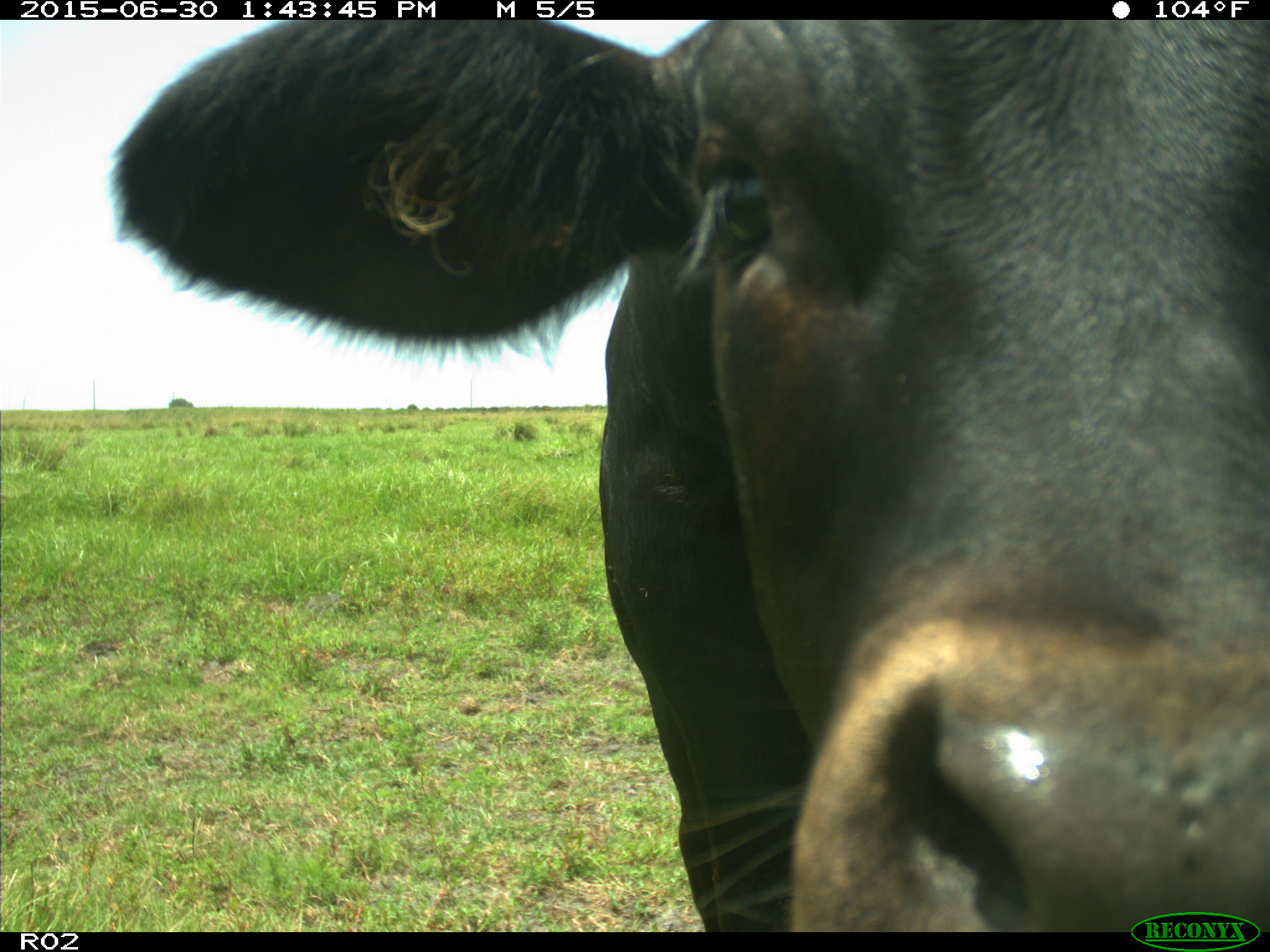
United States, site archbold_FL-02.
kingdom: Animalia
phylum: Chordata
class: Mammalia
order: Artiodactyla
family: Bovidae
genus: Bos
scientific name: Bos taurus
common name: domestic cow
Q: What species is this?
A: Bos taurus (domestic cow).